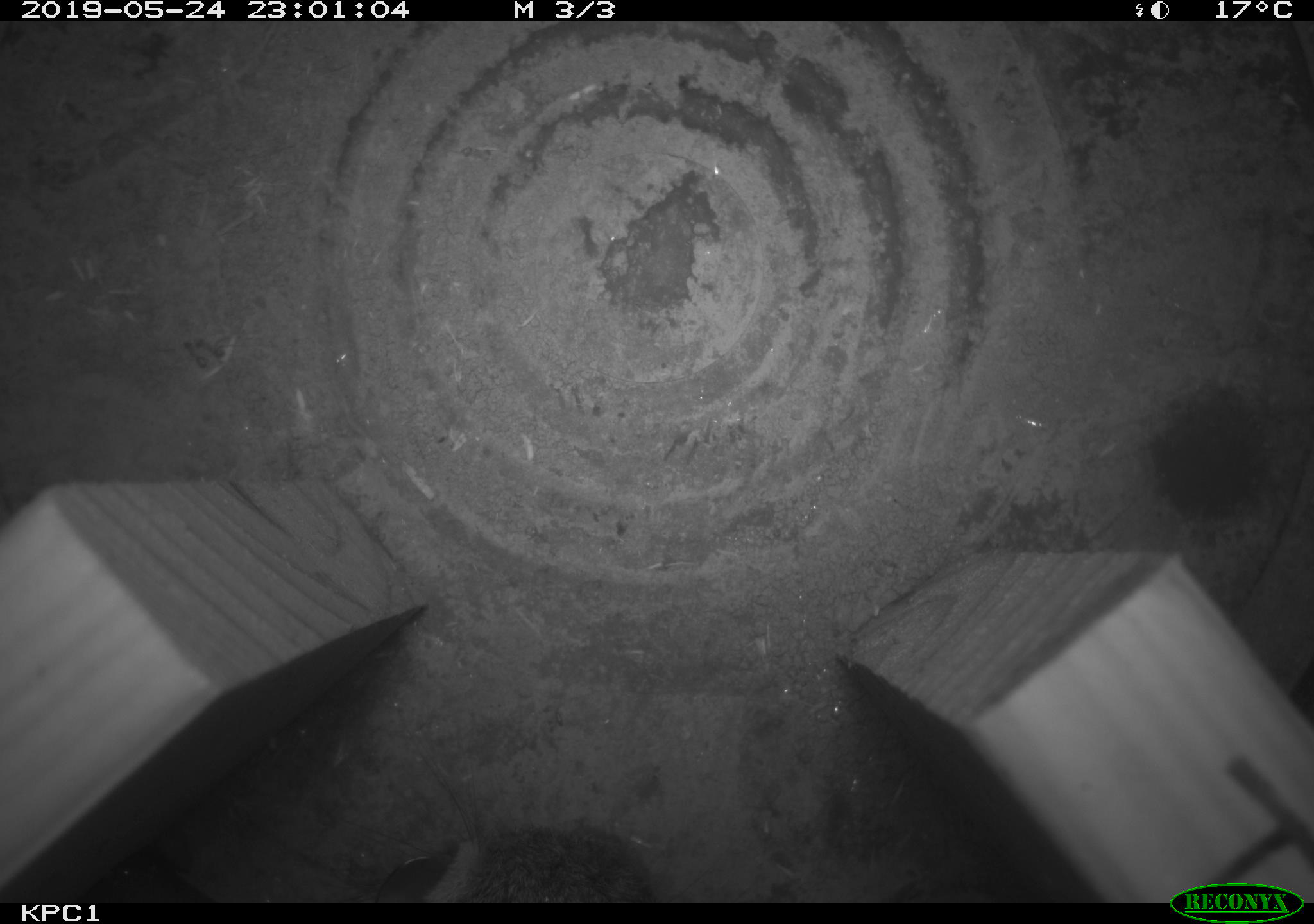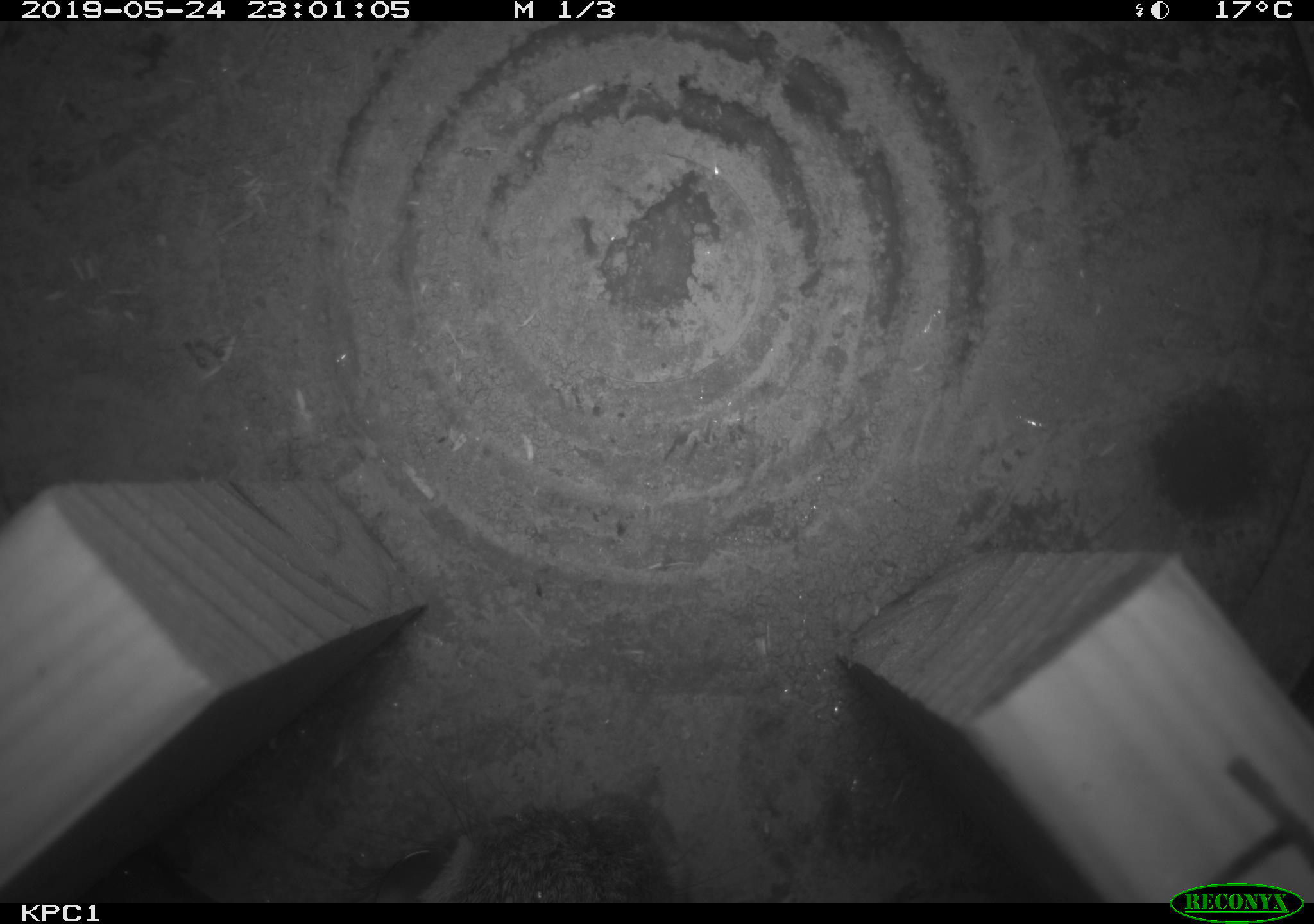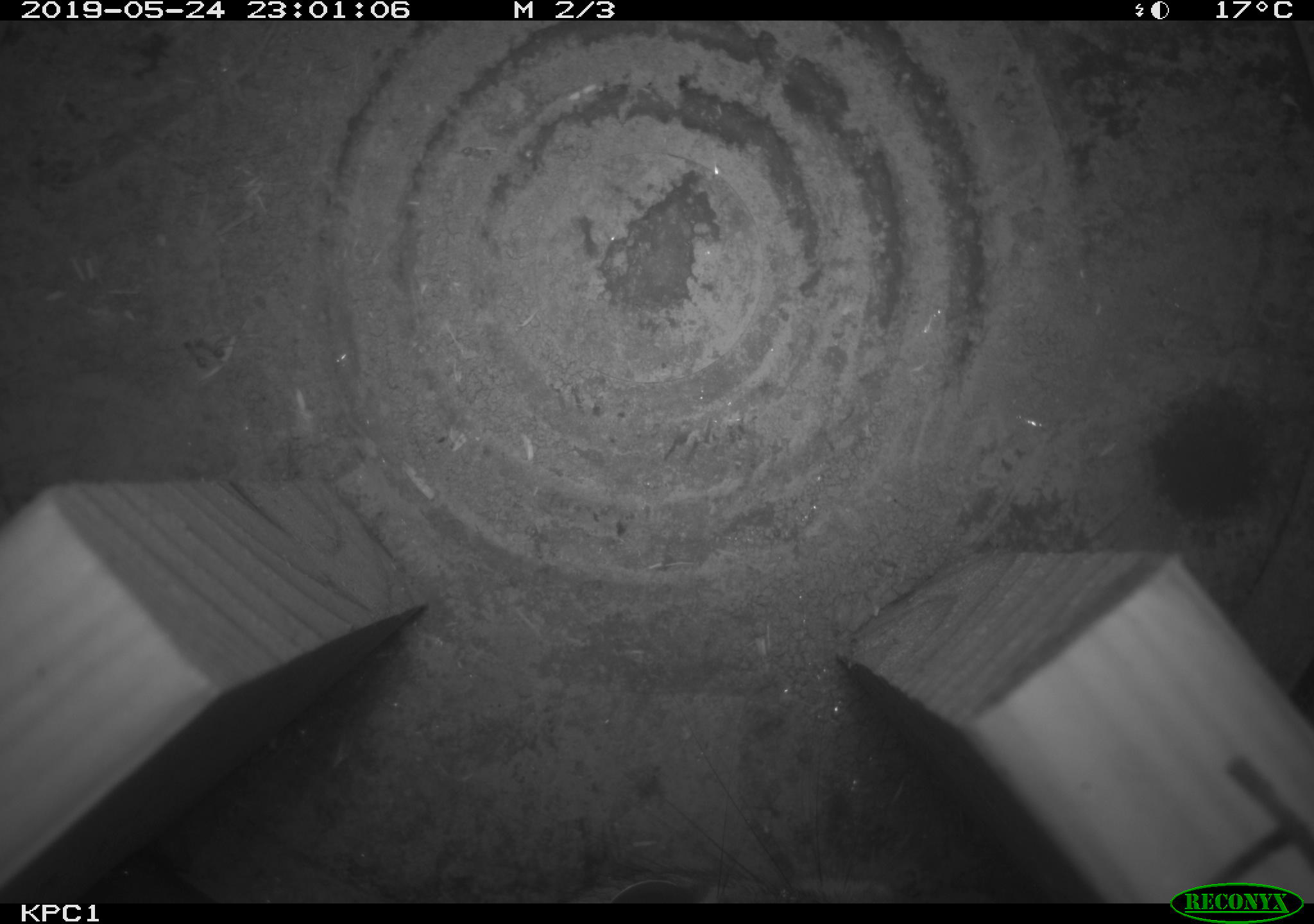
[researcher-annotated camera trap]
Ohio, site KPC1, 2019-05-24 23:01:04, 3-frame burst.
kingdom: Animalia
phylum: Chordata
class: Mammalia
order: Lagomorpha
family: Leporidae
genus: Sylvilagus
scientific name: Sylvilagus floridanus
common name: eastern cottontail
Eastern cottontail (Sylvilagus floridanus).